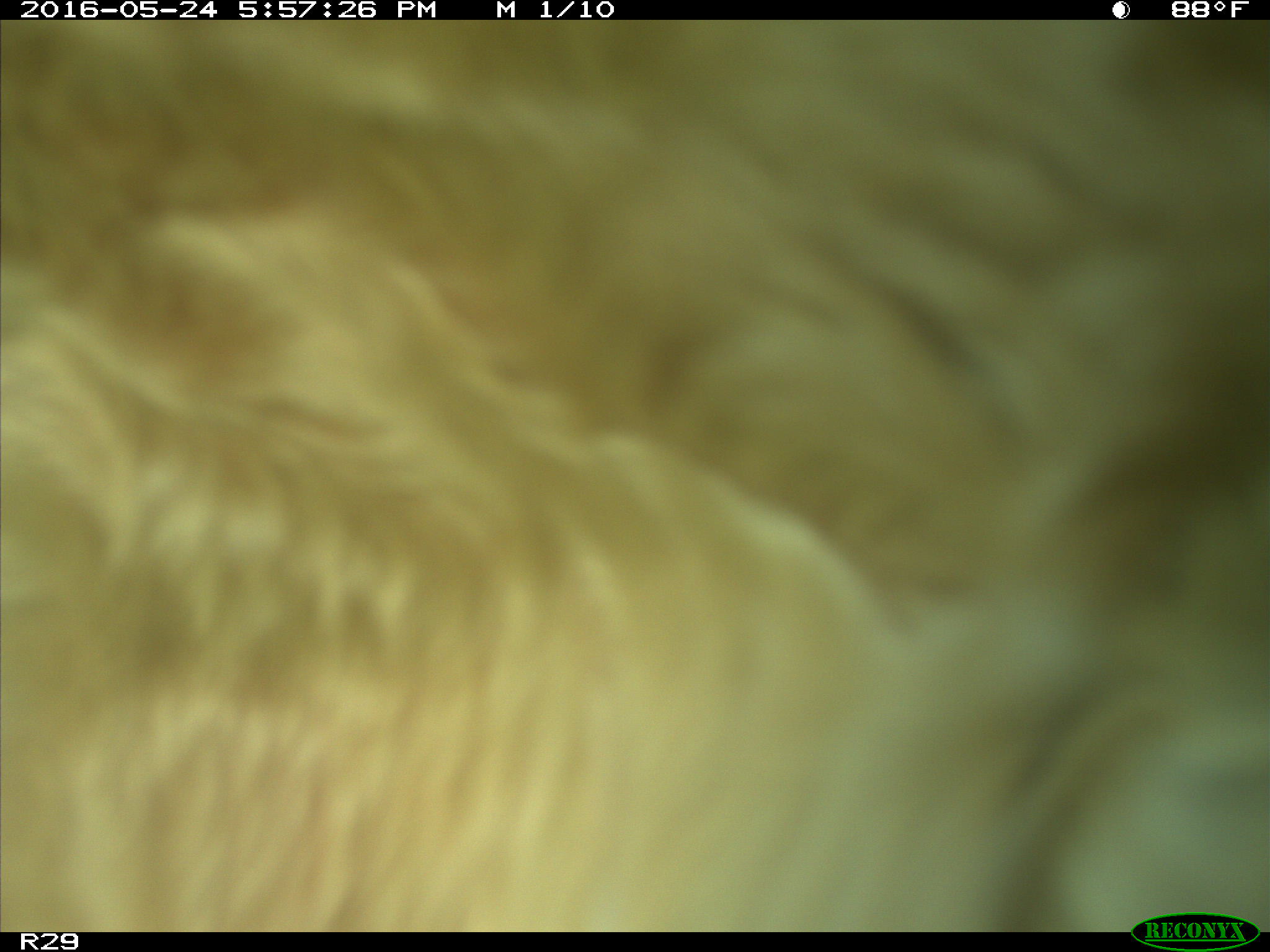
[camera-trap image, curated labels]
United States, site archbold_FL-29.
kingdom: Animalia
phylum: Chordata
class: Mammalia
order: Artiodactyla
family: Bovidae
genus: Bos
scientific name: Bos taurus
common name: domestic cow